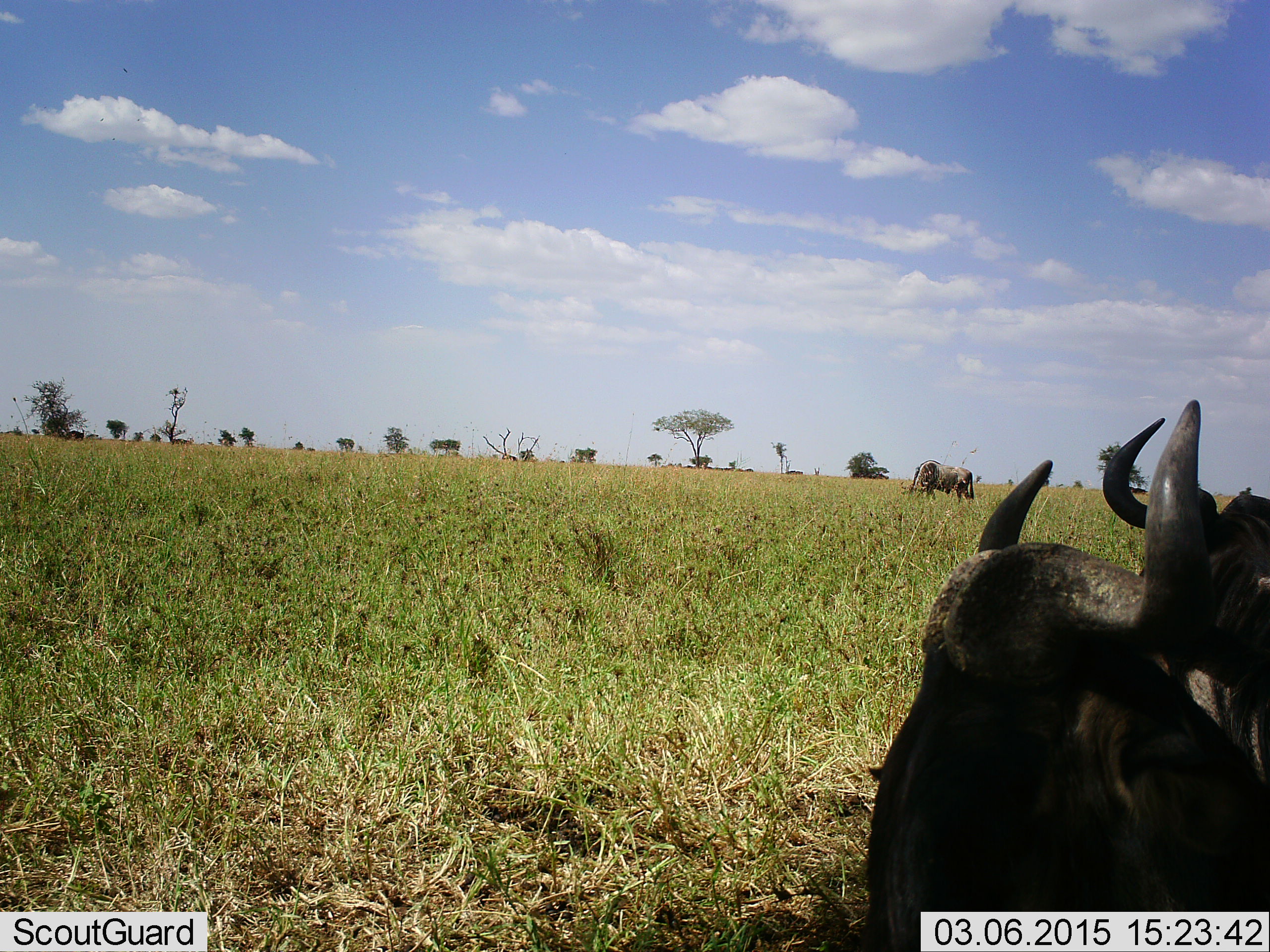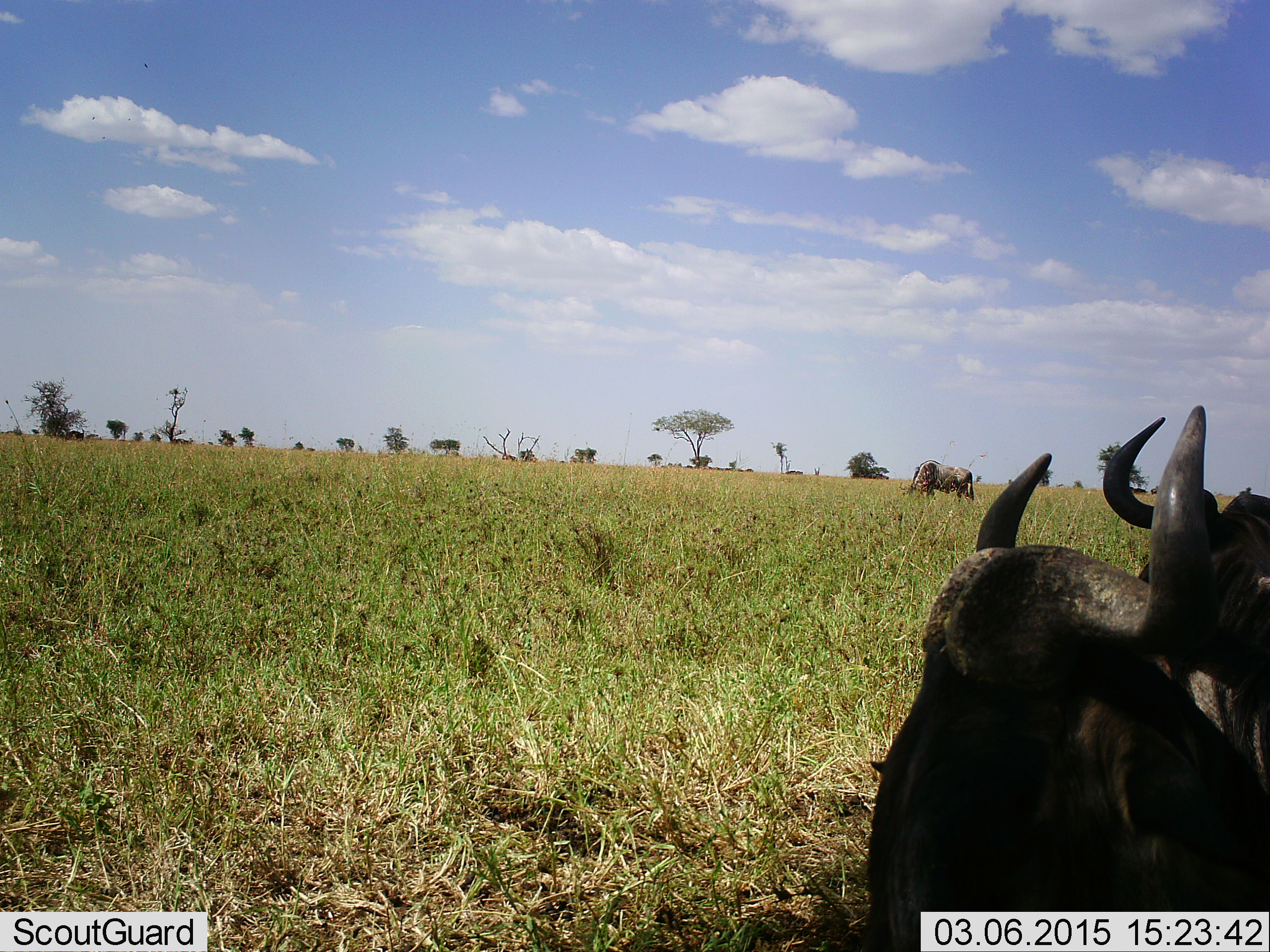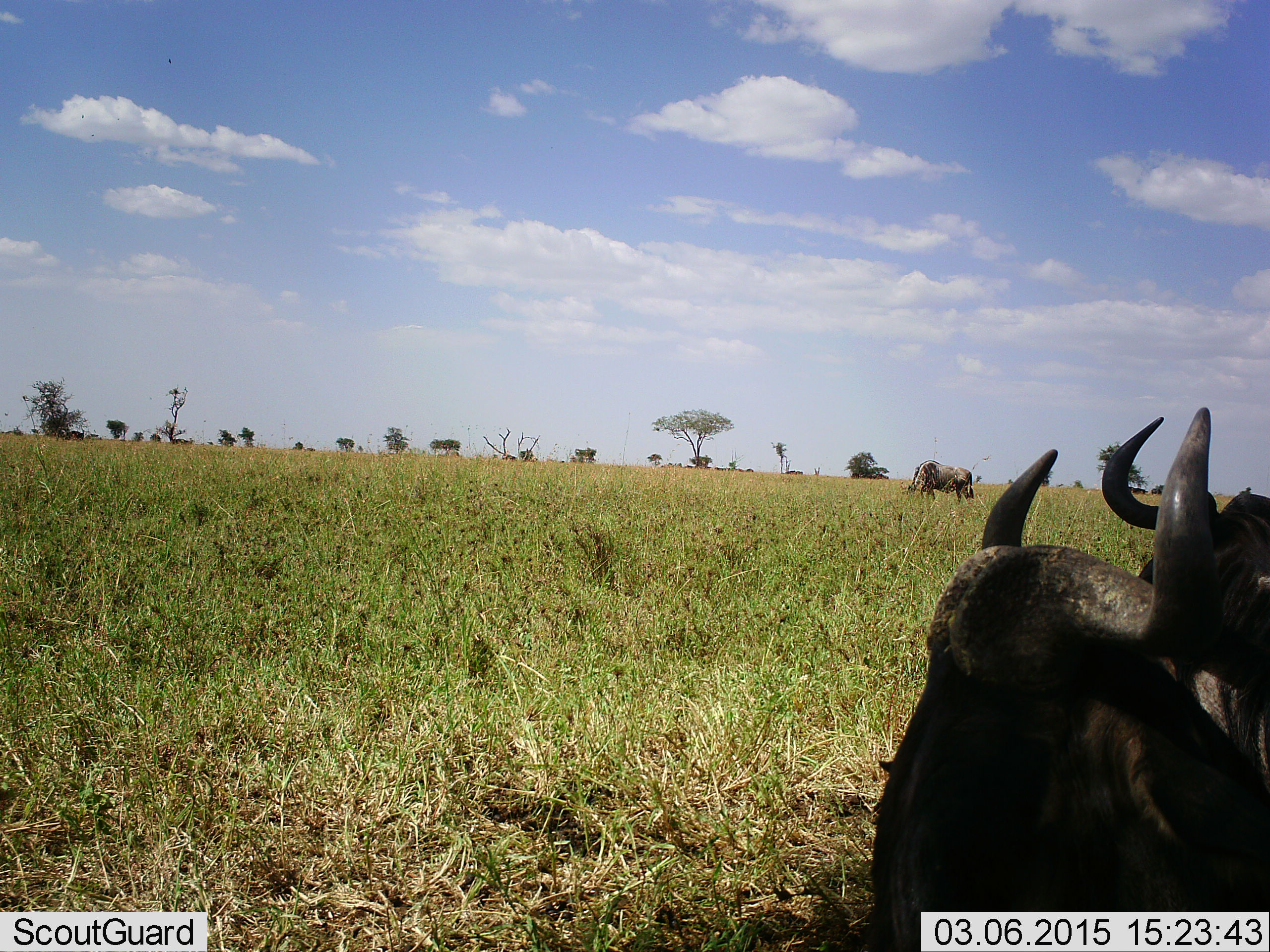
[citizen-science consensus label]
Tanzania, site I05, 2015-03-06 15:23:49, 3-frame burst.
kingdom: Animalia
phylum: Chordata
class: Mammalia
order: Artiodactyla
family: Bovidae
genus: Connochaetes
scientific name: Connochaetes taurinus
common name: blue wildebeest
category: wildebeest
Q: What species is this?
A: Wildebeest (blue wildebeest) (Connochaetes taurinus).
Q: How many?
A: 3.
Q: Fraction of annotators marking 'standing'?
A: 40%.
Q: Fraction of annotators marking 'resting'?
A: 70%.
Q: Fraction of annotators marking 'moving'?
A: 10%.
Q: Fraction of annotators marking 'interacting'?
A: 0%.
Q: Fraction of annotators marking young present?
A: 0%.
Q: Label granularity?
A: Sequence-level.